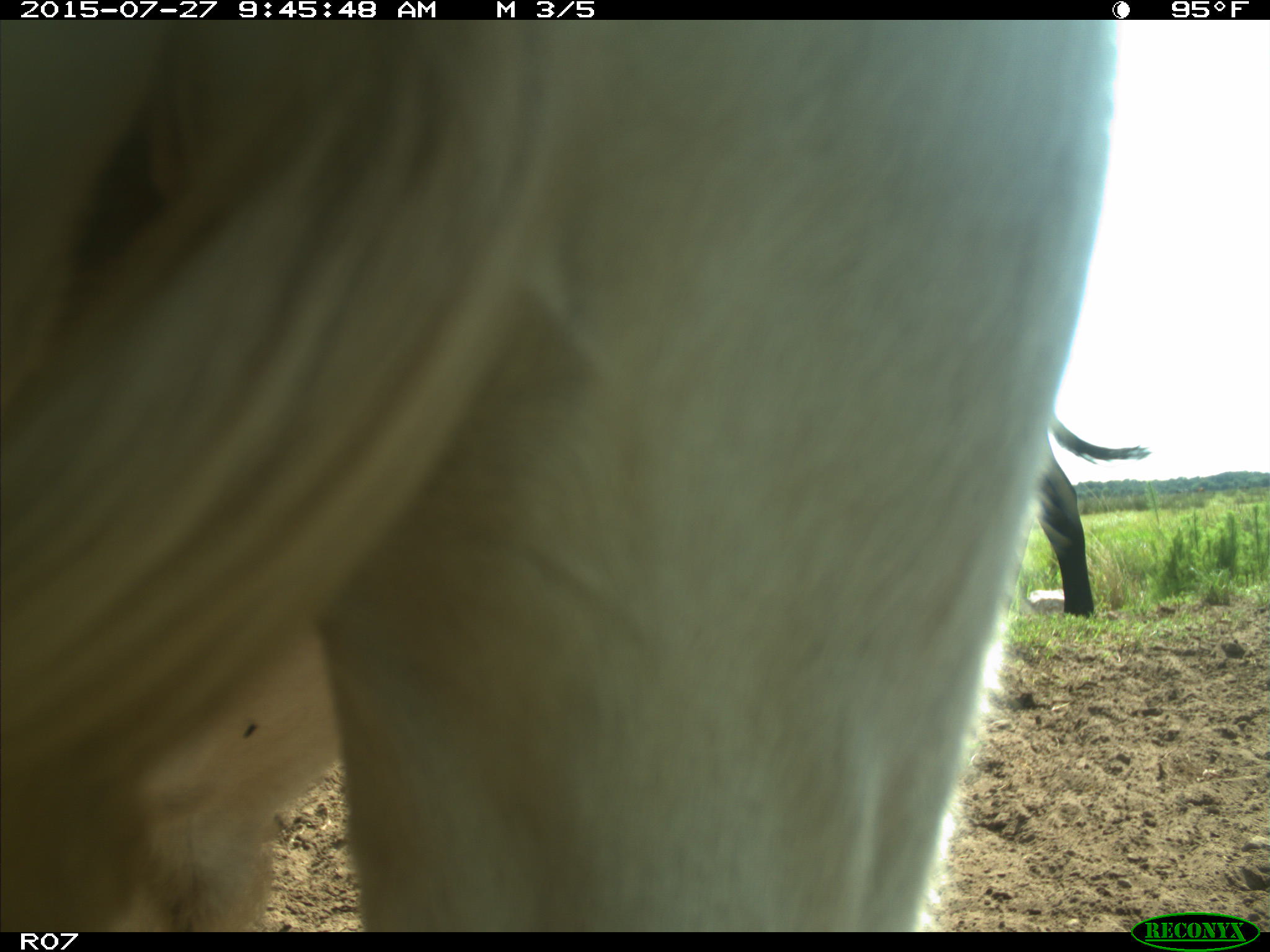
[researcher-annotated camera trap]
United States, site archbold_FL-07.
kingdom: Animalia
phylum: Chordata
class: Mammalia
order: Artiodactyla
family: Bovidae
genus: Bos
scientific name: Bos taurus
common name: domestic cow